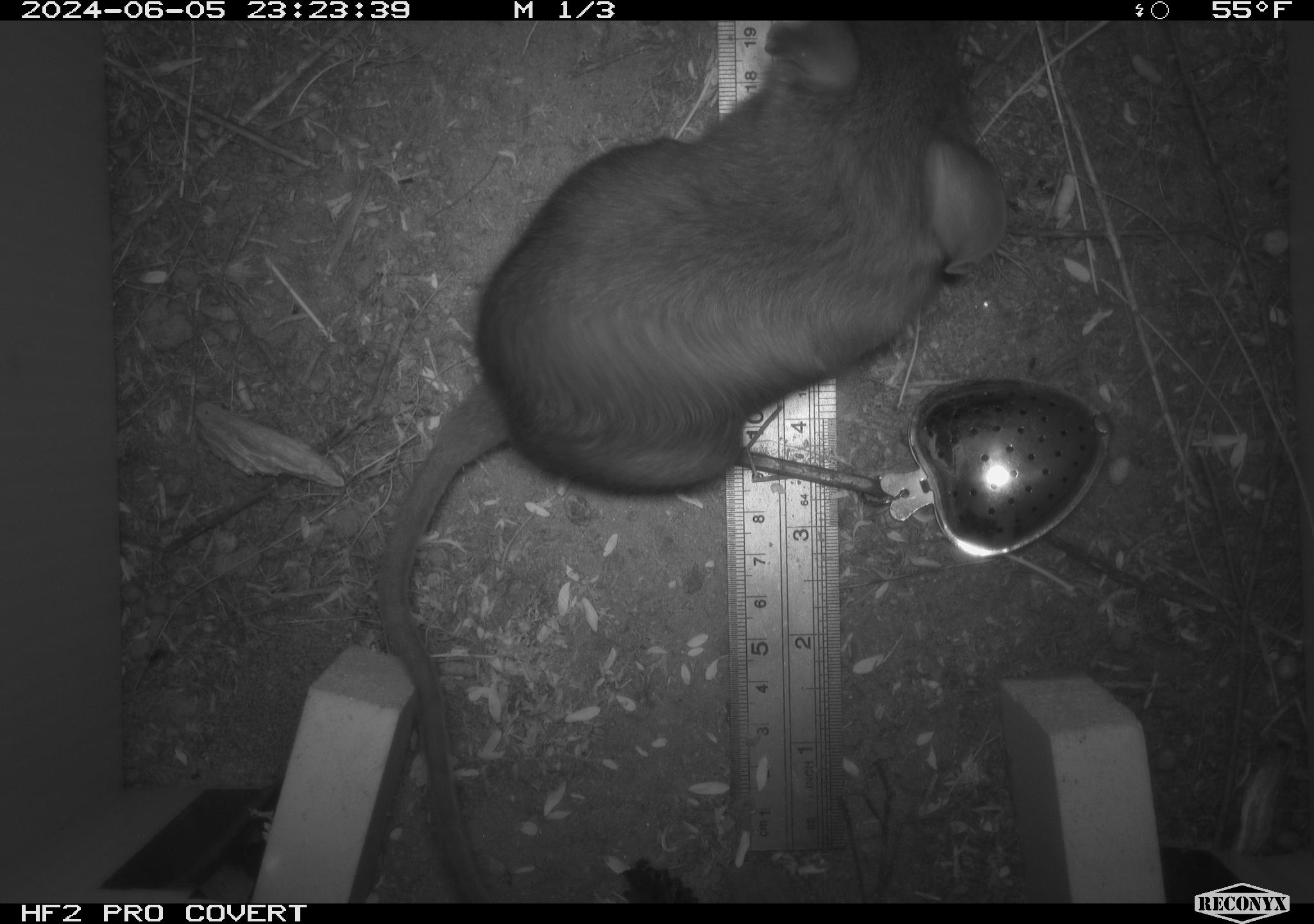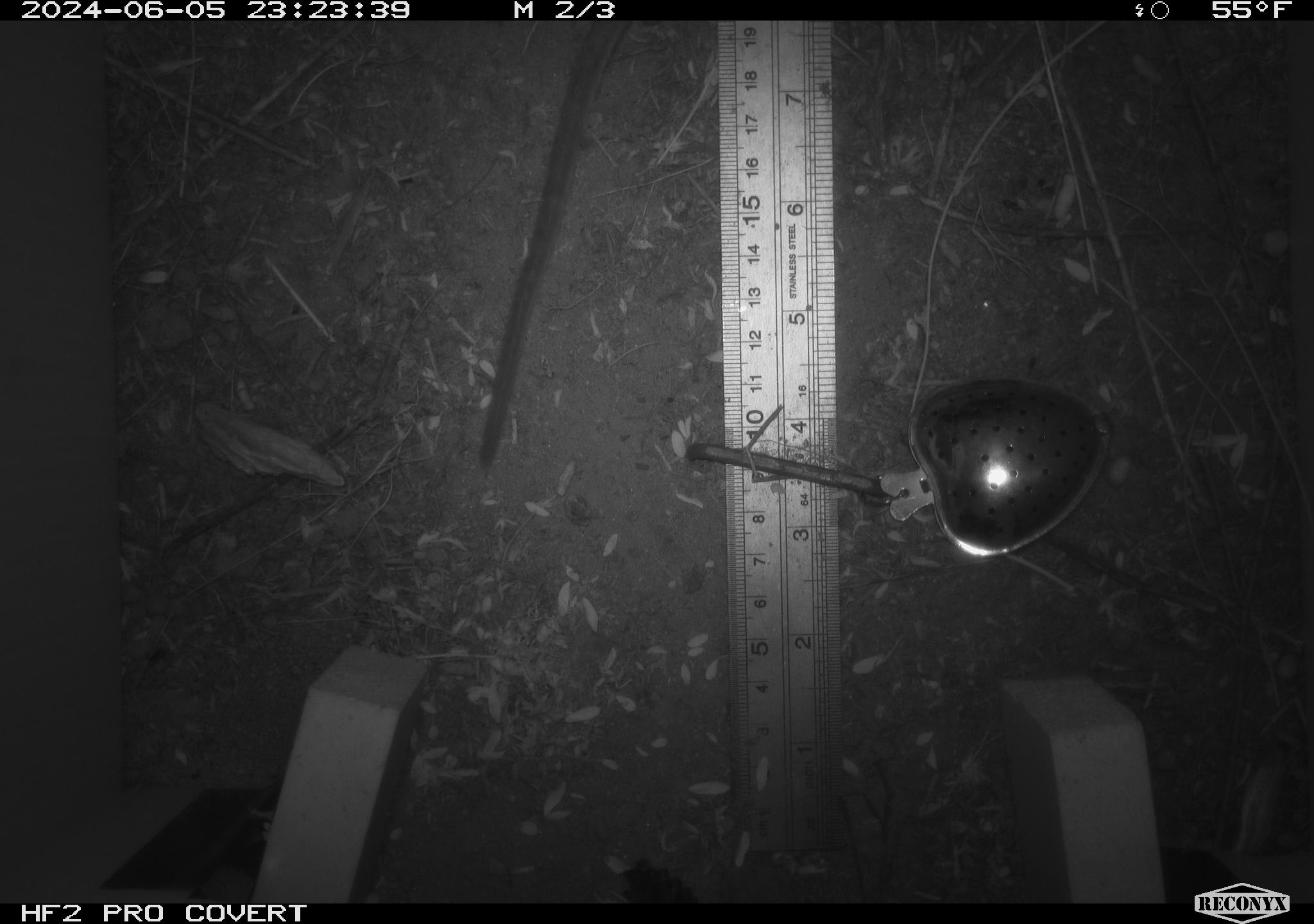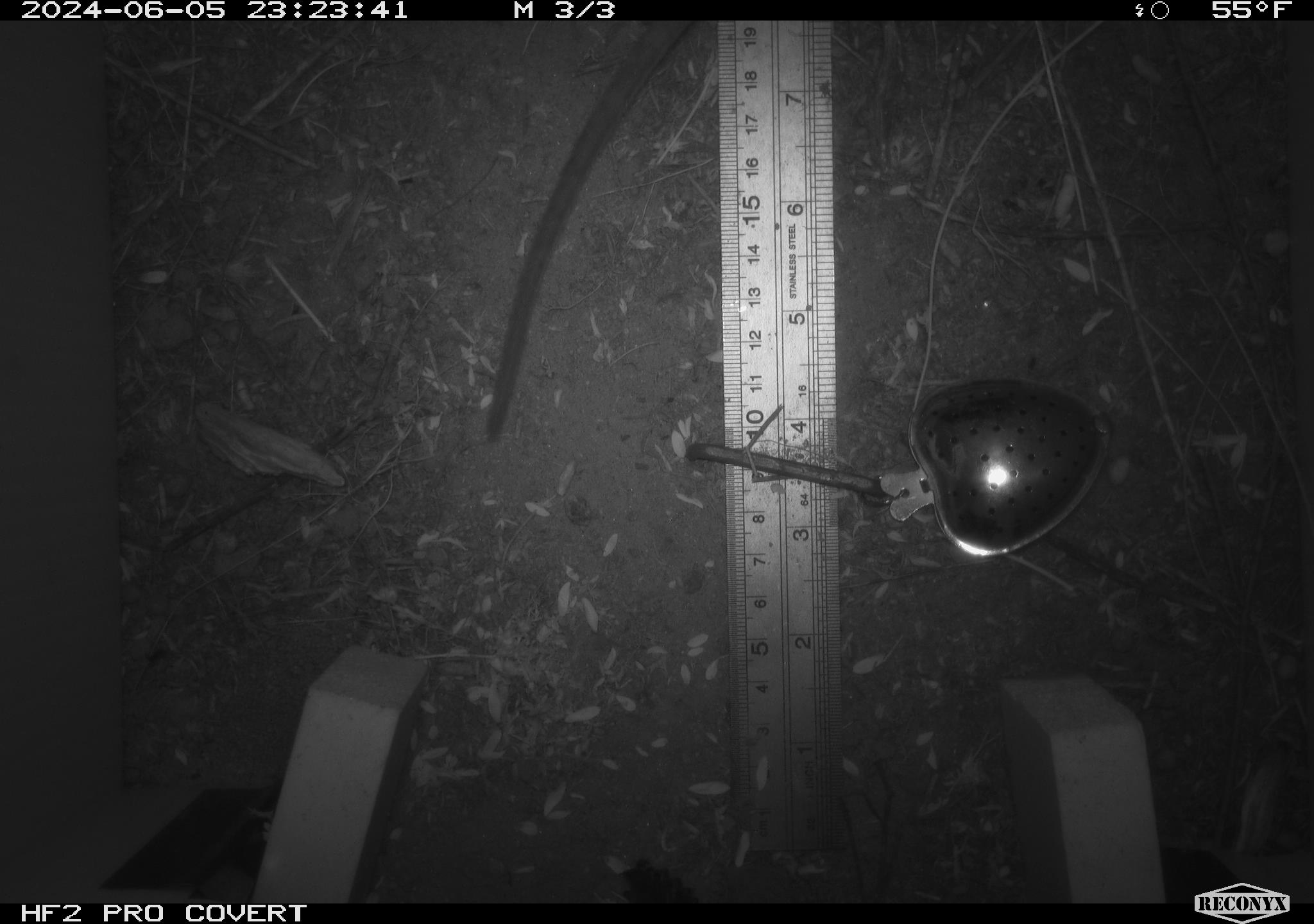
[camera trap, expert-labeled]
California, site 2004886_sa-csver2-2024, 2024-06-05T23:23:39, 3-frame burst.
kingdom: Animalia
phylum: Chordata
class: Mammalia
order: Rodentia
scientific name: Rodentia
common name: rodent